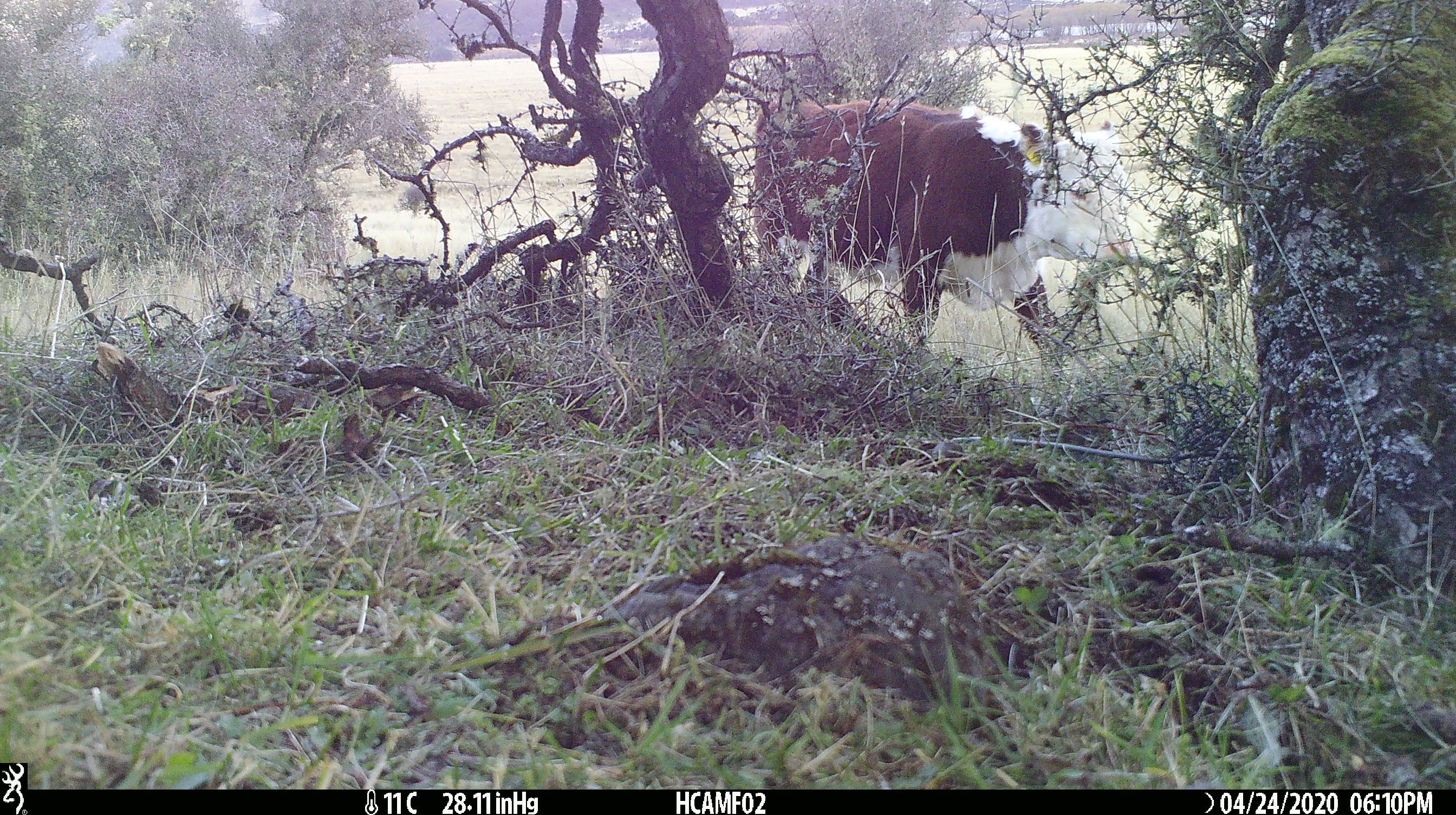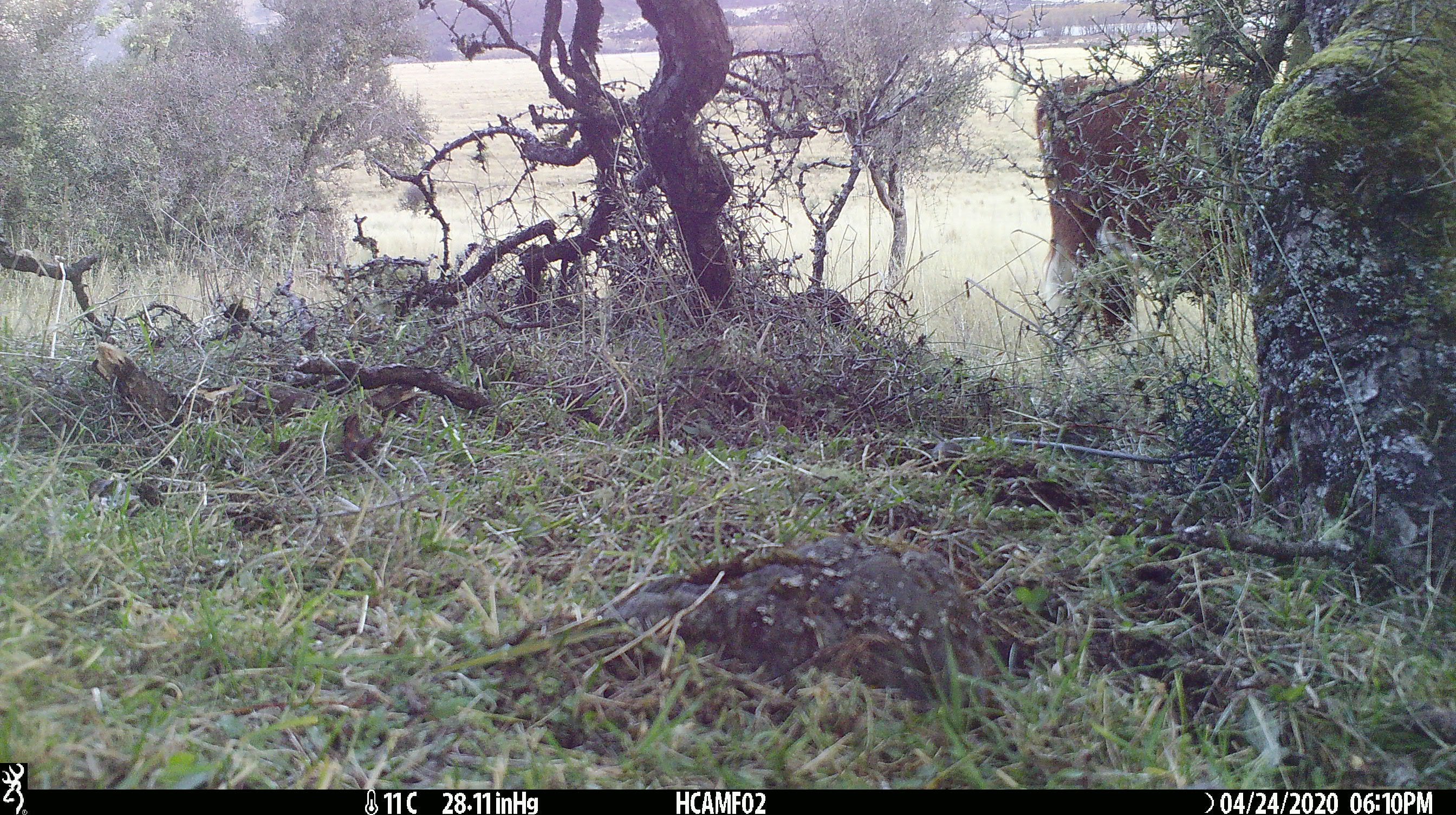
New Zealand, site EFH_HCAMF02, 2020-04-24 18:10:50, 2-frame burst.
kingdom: Animalia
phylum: Chordata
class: Mammalia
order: Artiodactyla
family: Bovidae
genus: Bos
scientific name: Bos taurus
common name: domestic cow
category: cow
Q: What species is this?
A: Cow (domestic cow) (Bos taurus).